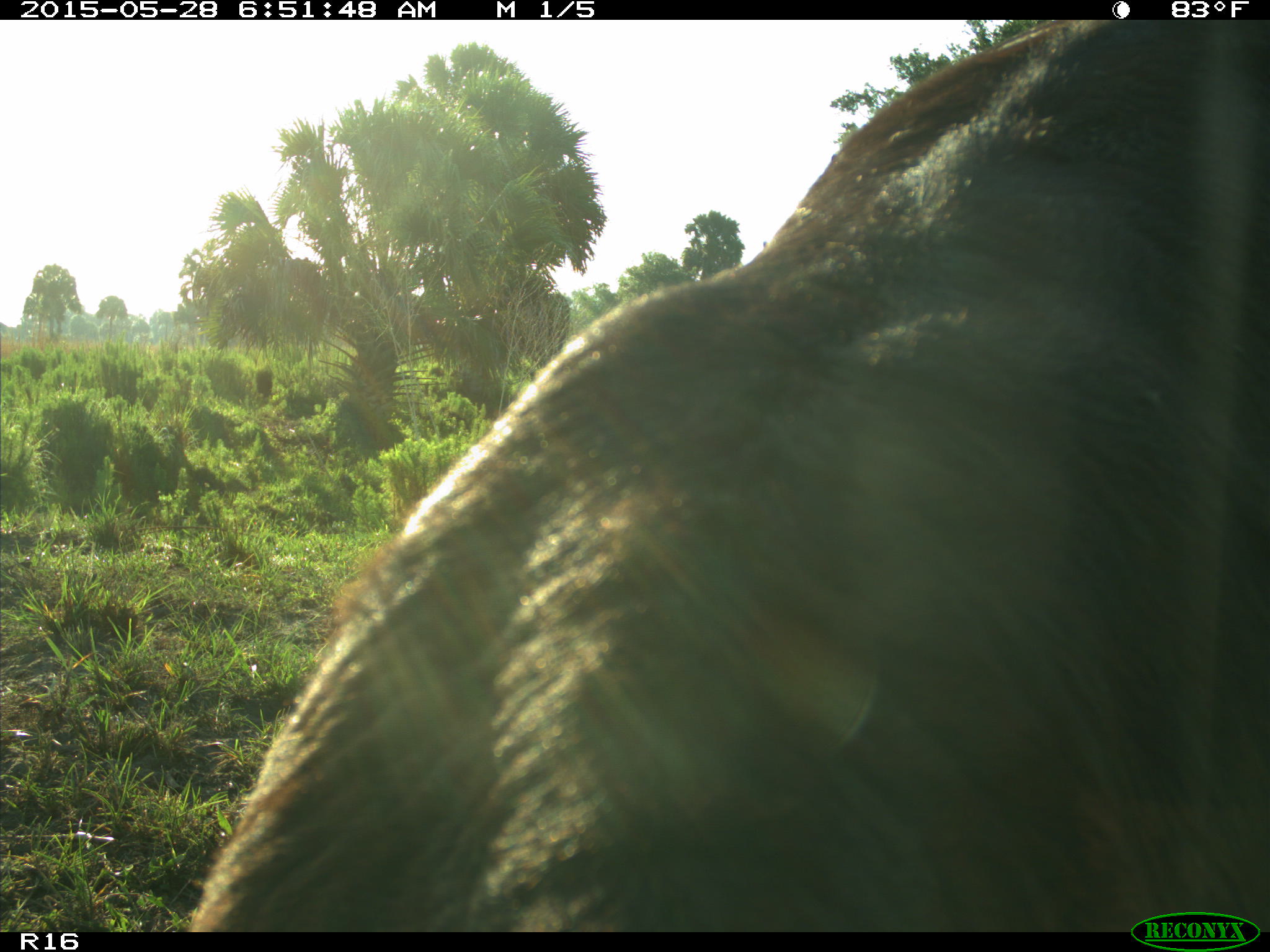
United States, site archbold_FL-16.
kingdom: Animalia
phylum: Chordata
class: Mammalia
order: Artiodactyla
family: Bovidae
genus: Bos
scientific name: Bos taurus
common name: domestic cow